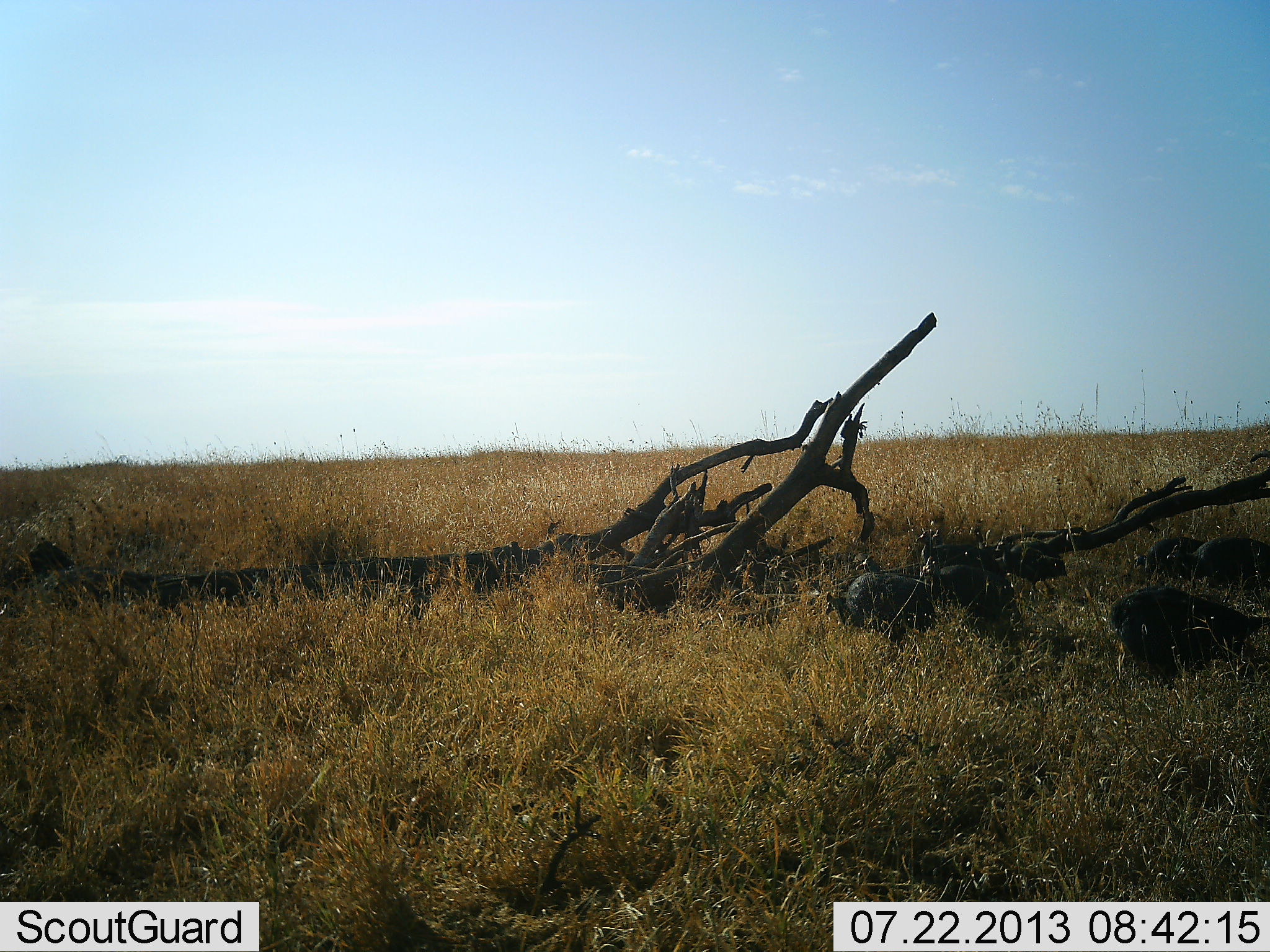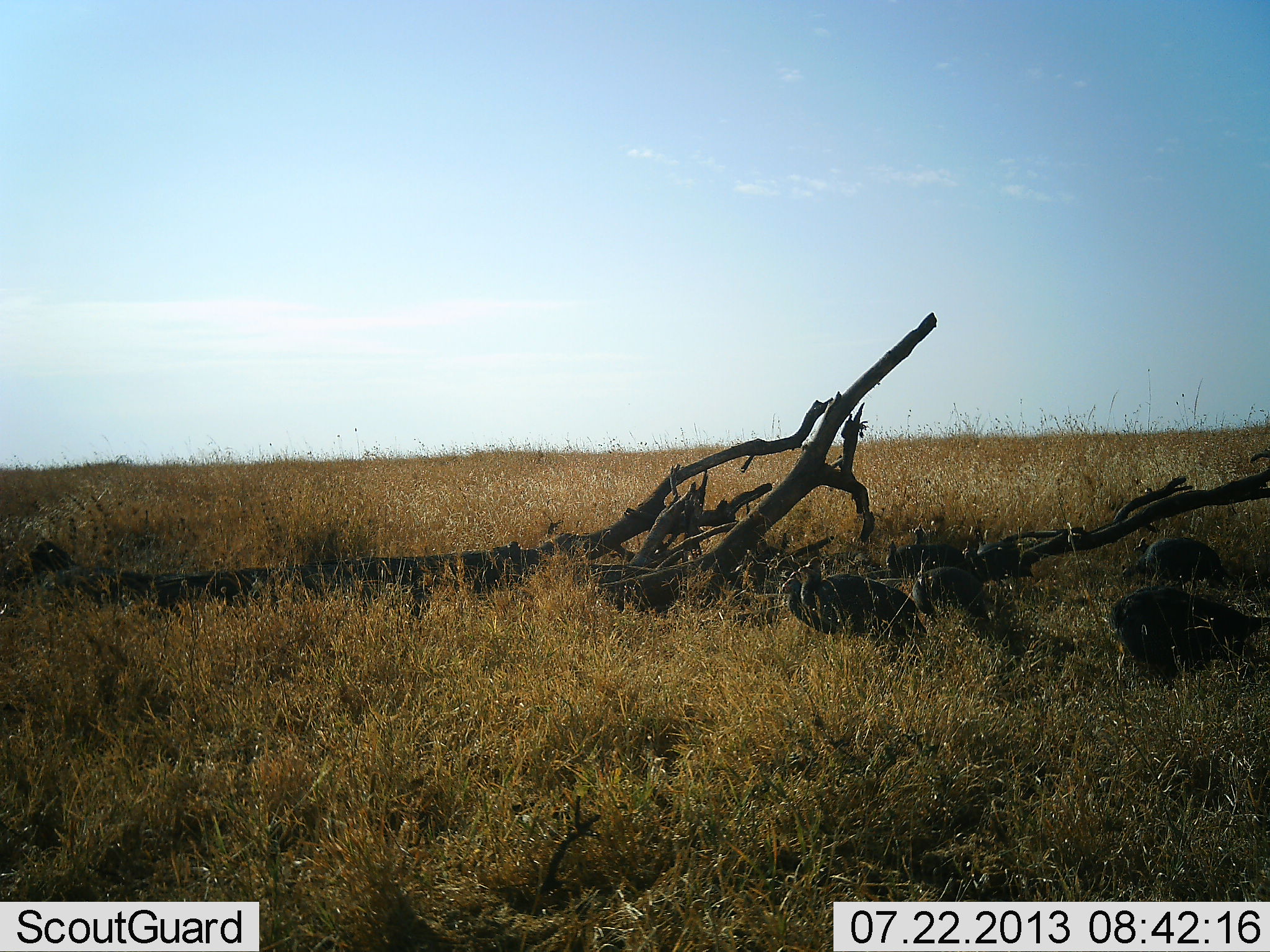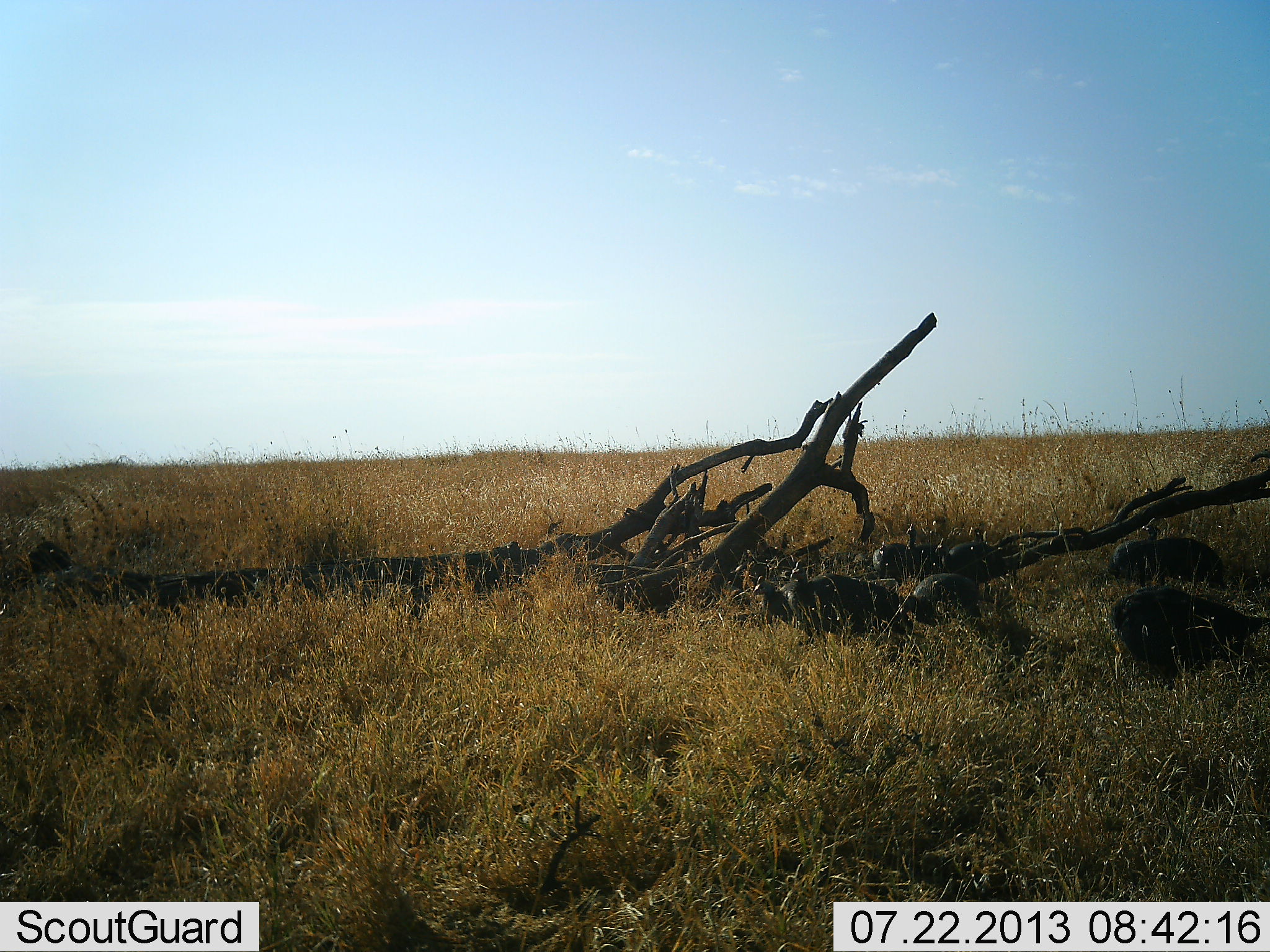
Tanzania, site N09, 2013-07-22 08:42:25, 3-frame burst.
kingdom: Animalia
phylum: Chordata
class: Aves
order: Galliformes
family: Numididae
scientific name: Numididae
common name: guinea fowl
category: guineafowl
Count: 8.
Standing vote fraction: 9%.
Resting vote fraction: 0%.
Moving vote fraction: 91%.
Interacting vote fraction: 6%.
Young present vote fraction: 0%.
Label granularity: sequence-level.